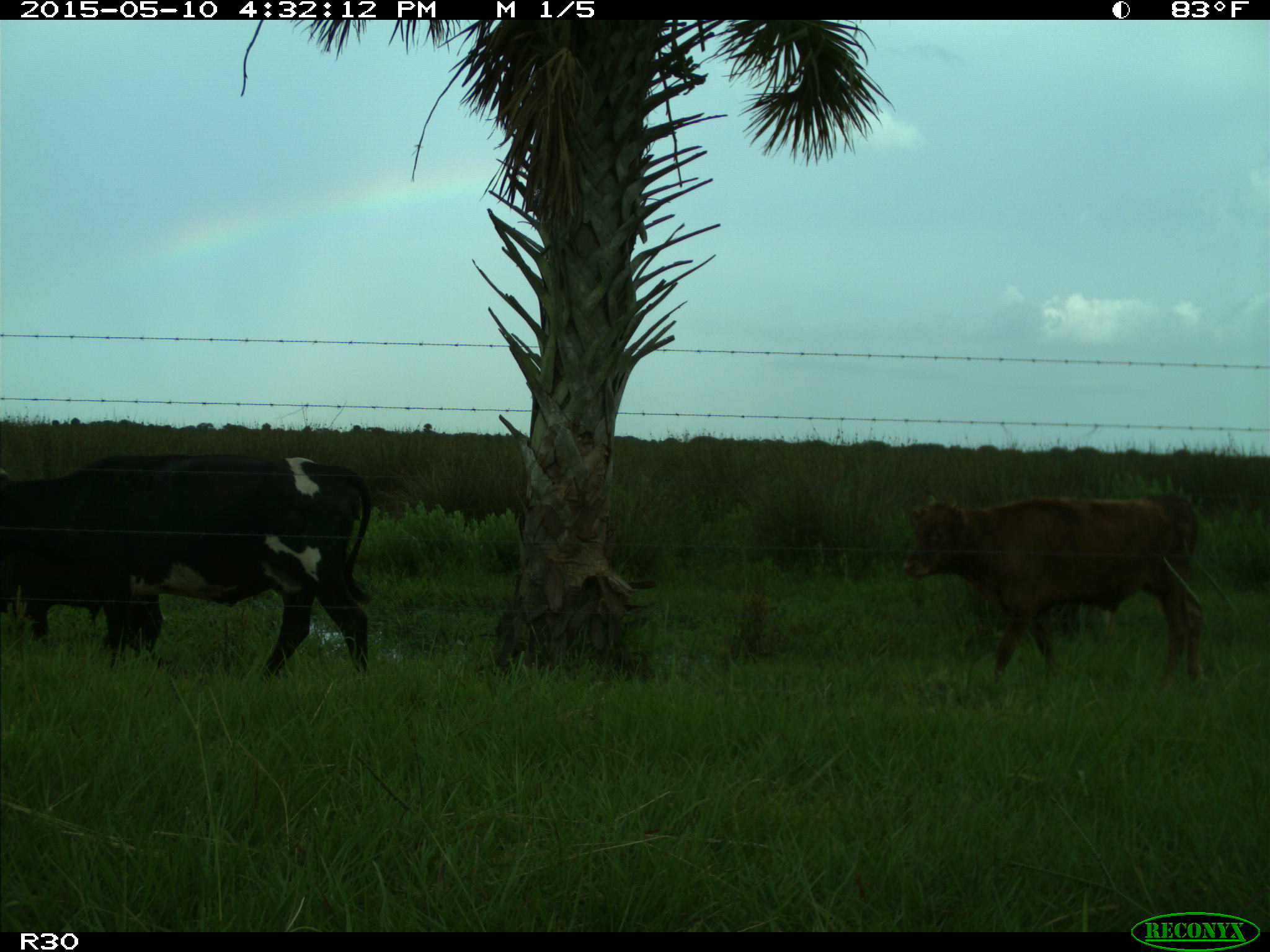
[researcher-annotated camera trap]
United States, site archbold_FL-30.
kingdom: Animalia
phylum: Chordata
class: Mammalia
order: Artiodactyla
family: Bovidae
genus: Bos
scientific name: Bos taurus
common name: domestic cow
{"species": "Bos taurus (domestic cow)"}